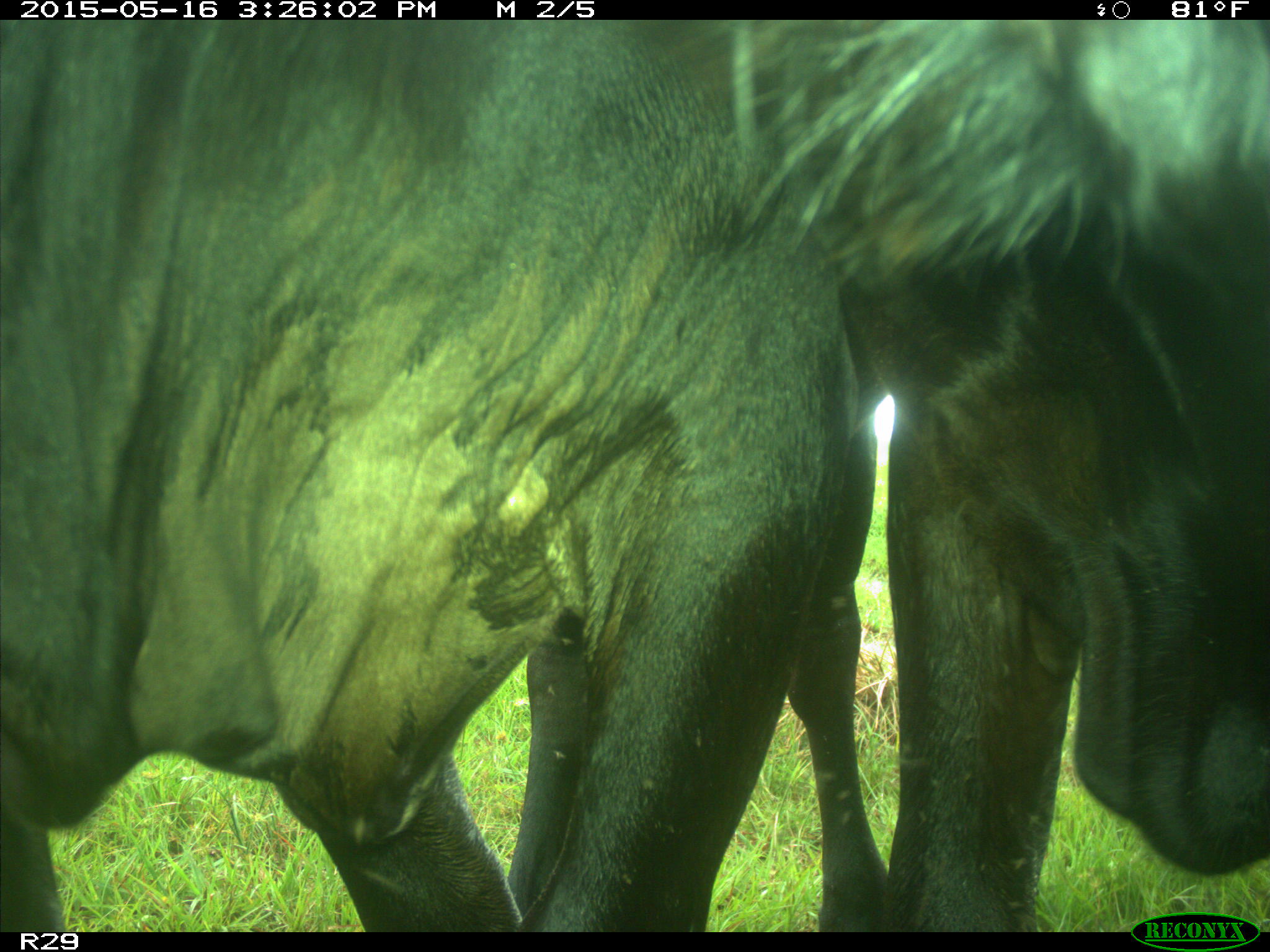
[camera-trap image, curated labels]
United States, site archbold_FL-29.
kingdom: Animalia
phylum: Chordata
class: Mammalia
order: Artiodactyla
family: Bovidae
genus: Bos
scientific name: Bos taurus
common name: domestic cow